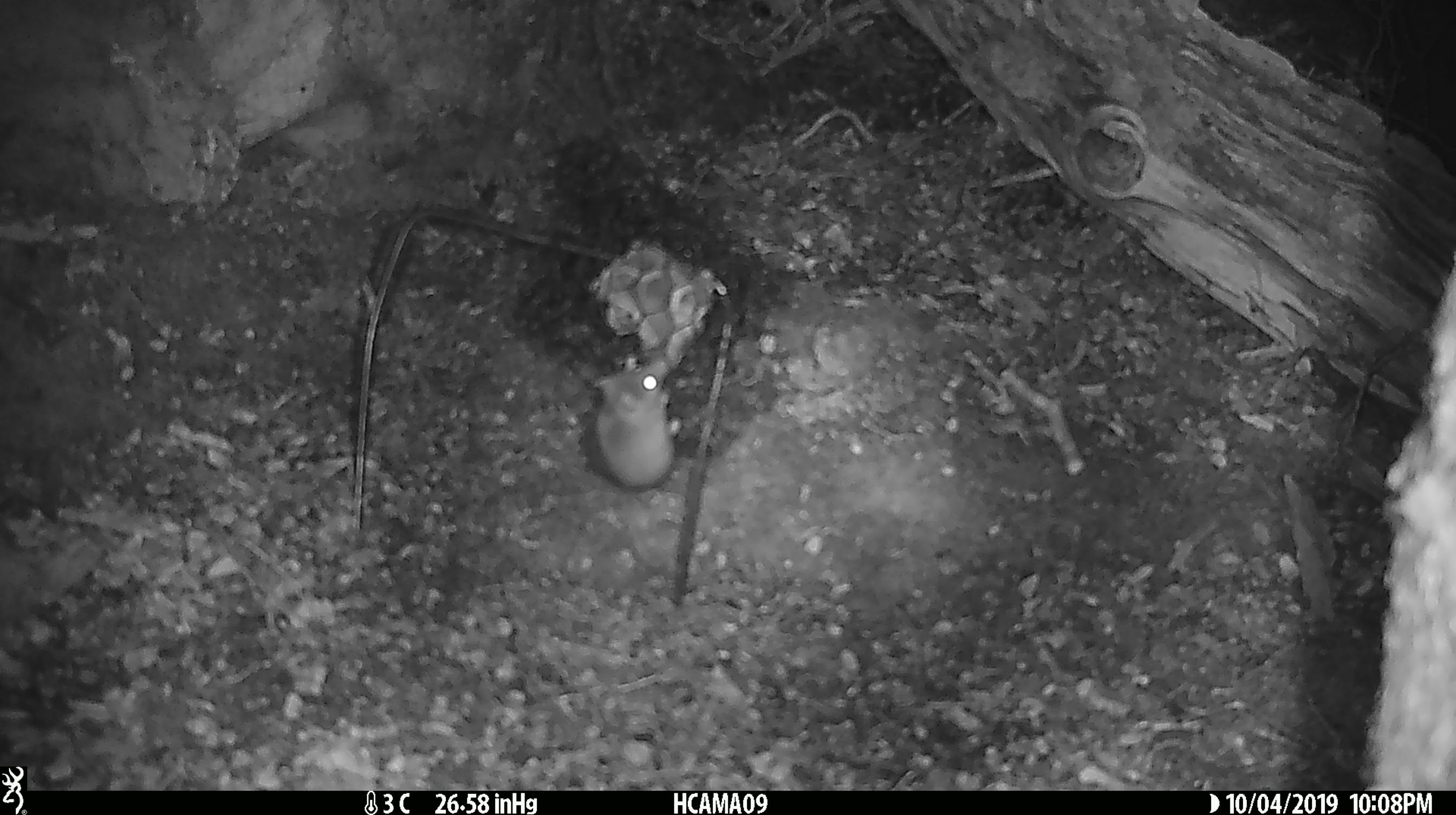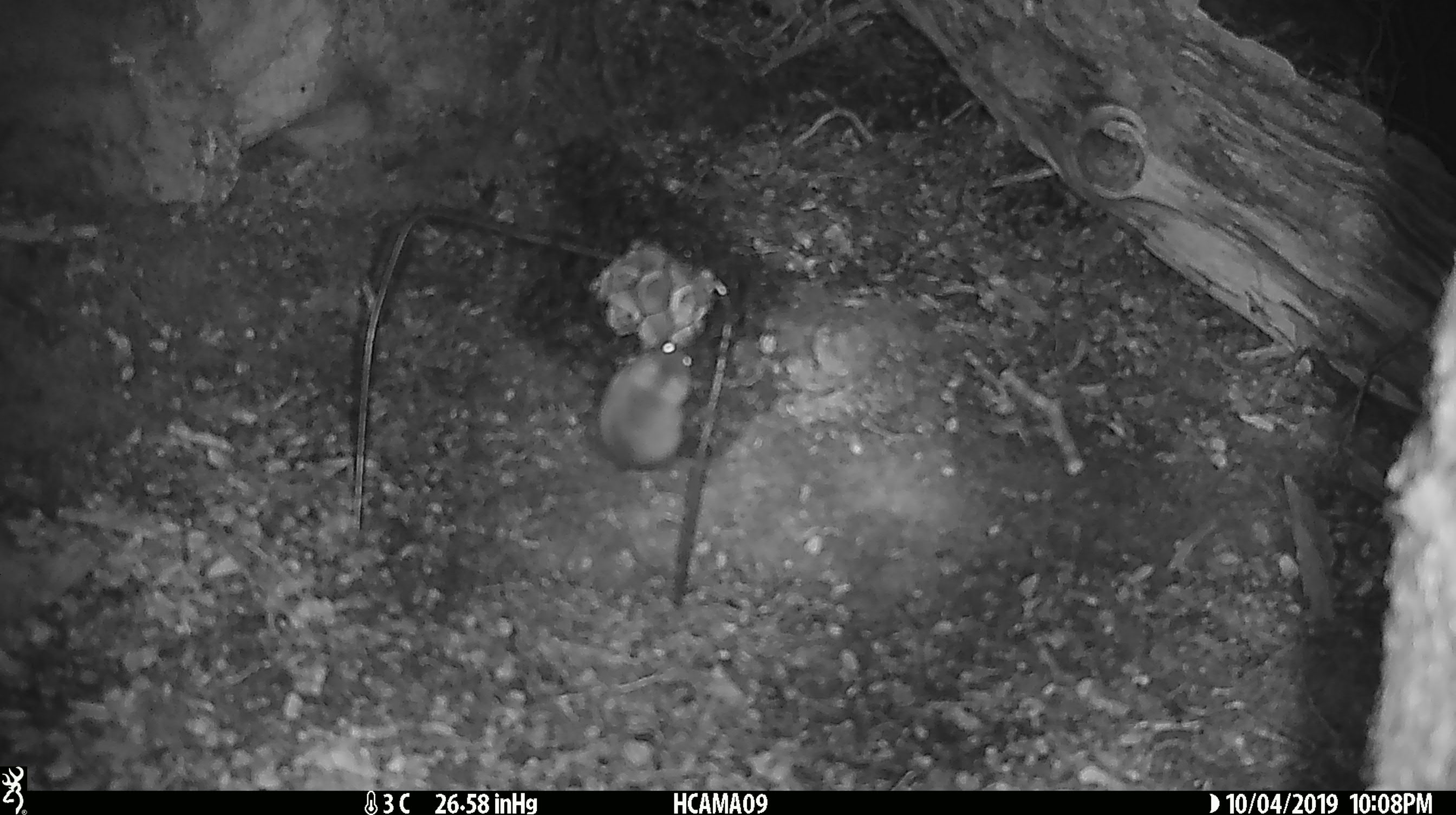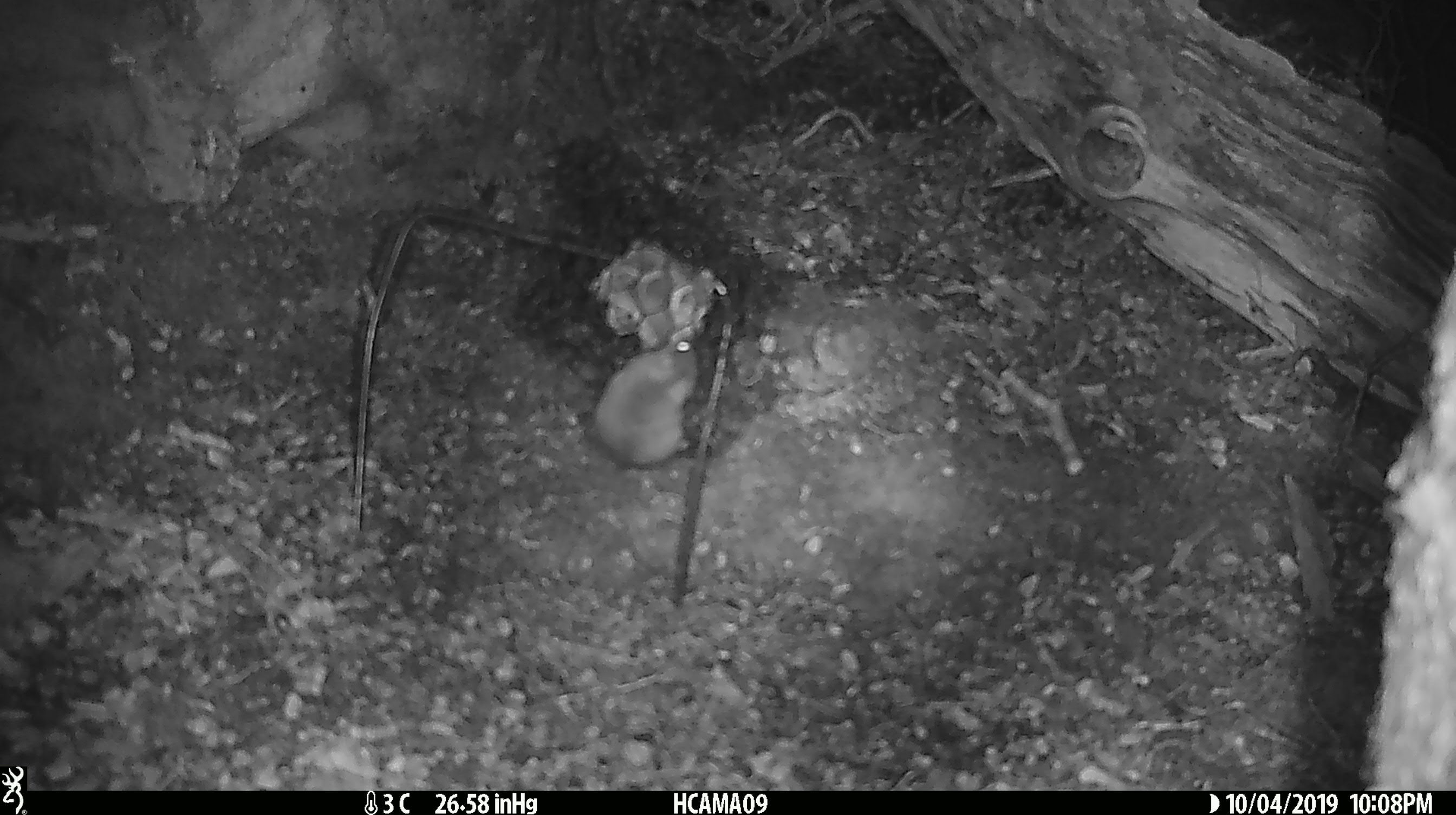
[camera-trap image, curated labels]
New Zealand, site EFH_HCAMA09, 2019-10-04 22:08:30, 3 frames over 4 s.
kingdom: Animalia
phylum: Chordata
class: Mammalia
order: Rodentia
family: Muridae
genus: Mus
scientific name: Mus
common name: mouse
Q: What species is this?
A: Mouse (Mus).